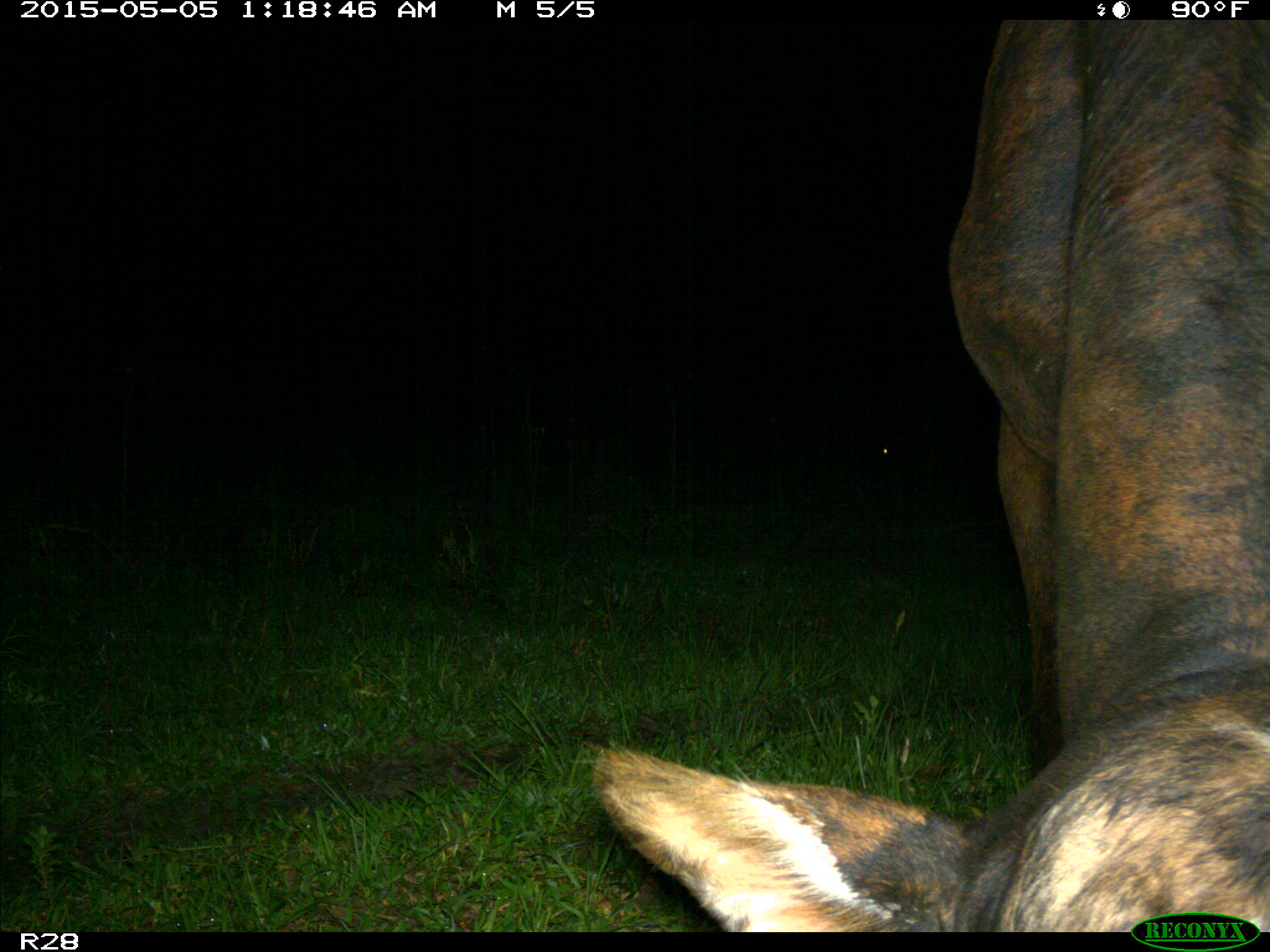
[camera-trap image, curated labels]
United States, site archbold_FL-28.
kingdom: Animalia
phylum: Chordata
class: Mammalia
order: Artiodactyla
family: Bovidae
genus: Bos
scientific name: Bos taurus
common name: domestic cow